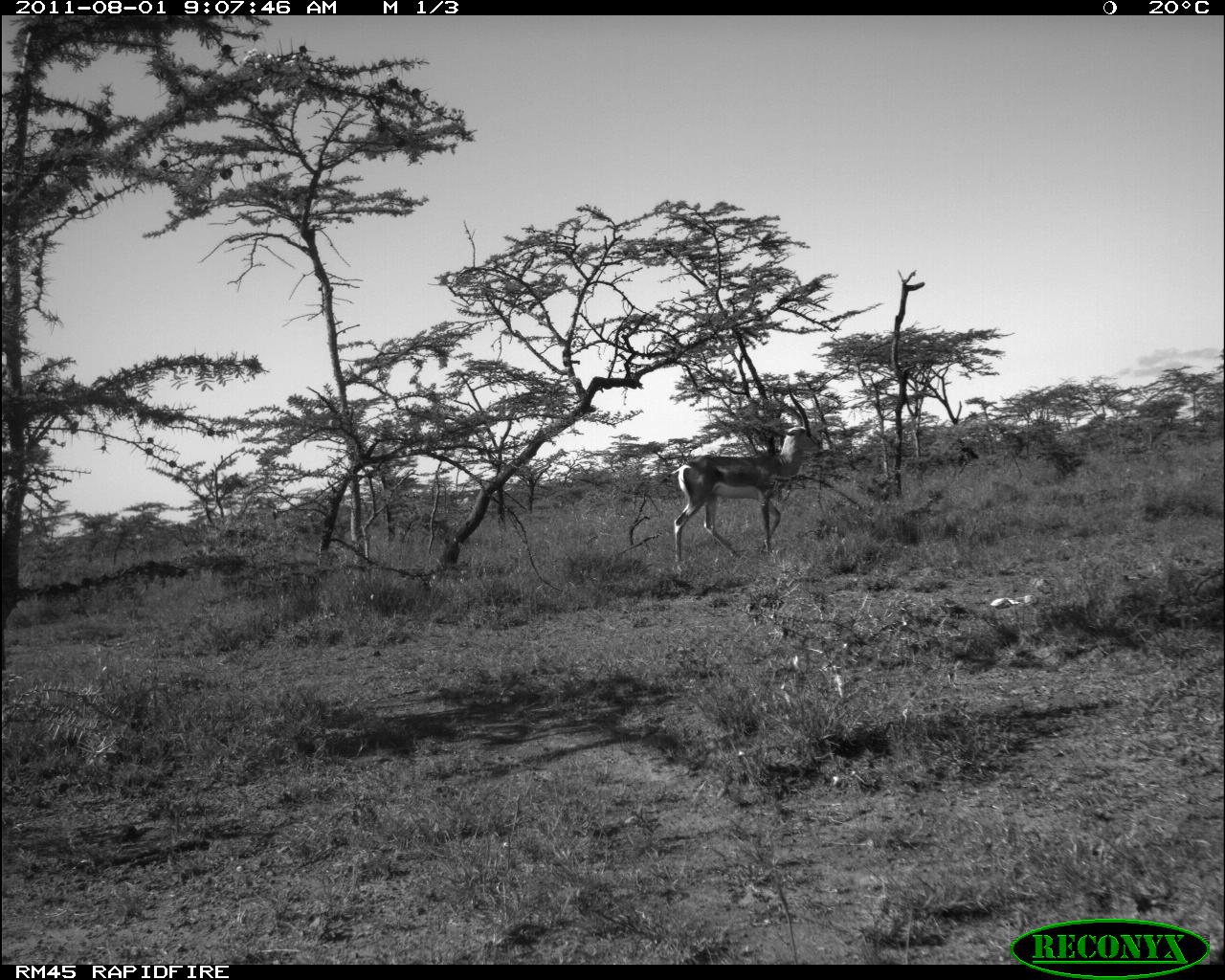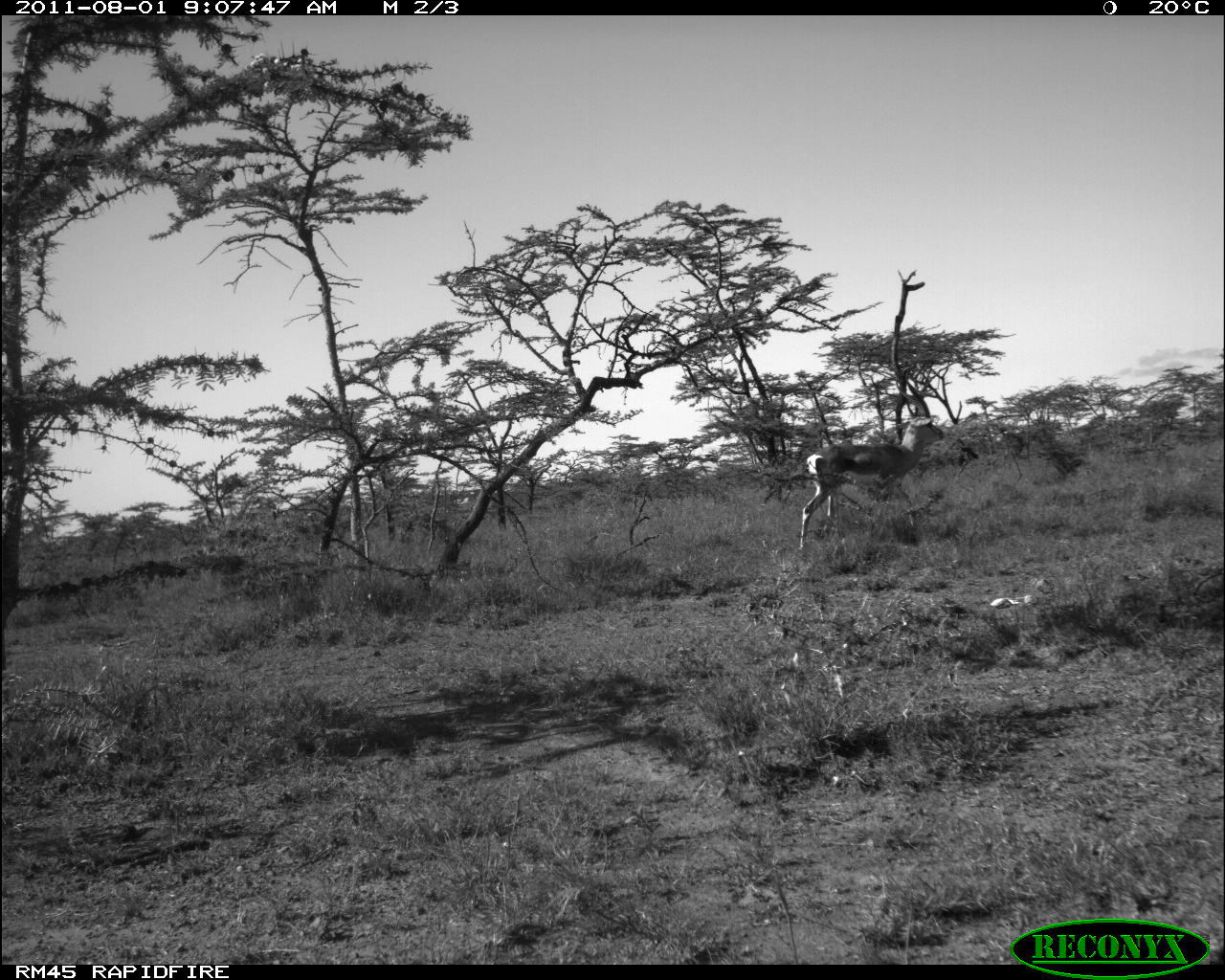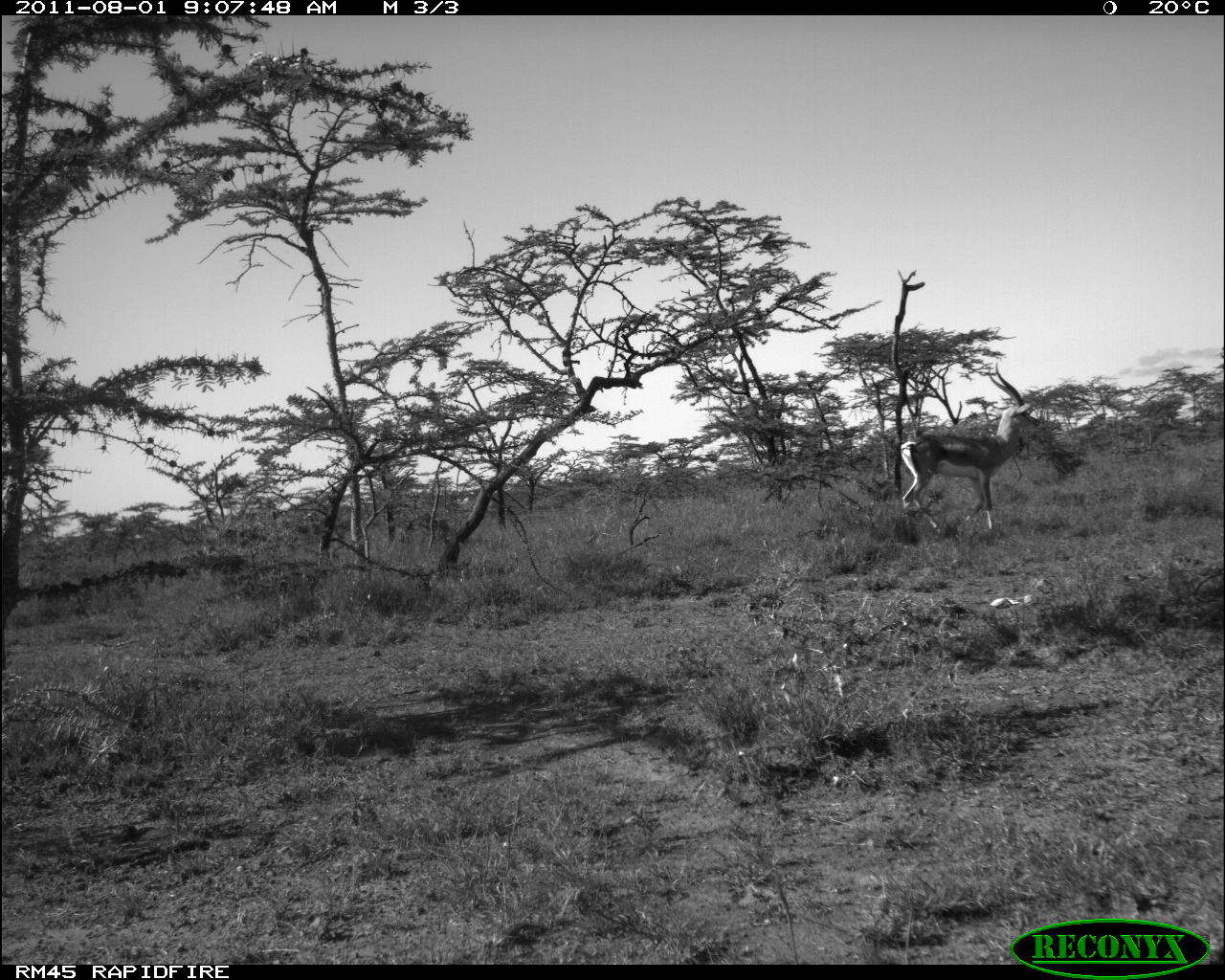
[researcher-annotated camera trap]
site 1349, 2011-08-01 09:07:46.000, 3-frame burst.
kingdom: Animalia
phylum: Chordata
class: Mammalia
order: Artiodactyla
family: Bovidae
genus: Nanger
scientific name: Nanger granti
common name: grant's gazelle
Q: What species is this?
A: Nanger granti (grant's gazelle).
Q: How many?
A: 1.